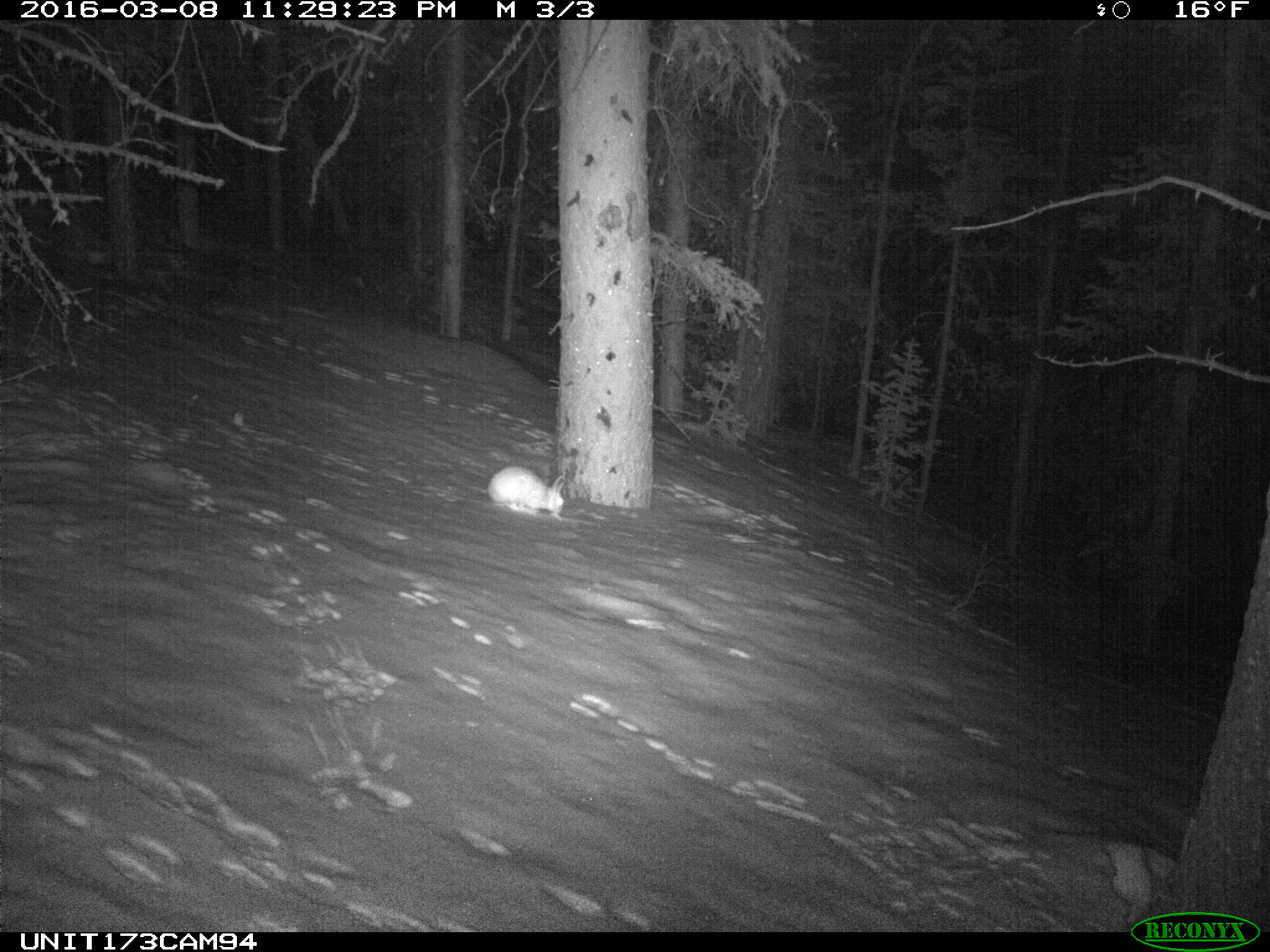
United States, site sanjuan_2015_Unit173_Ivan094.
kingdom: Animalia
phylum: Chordata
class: Mammalia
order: Lagomorpha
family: Leporidae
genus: Lepus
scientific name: Lepus americanus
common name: snowshoe hare